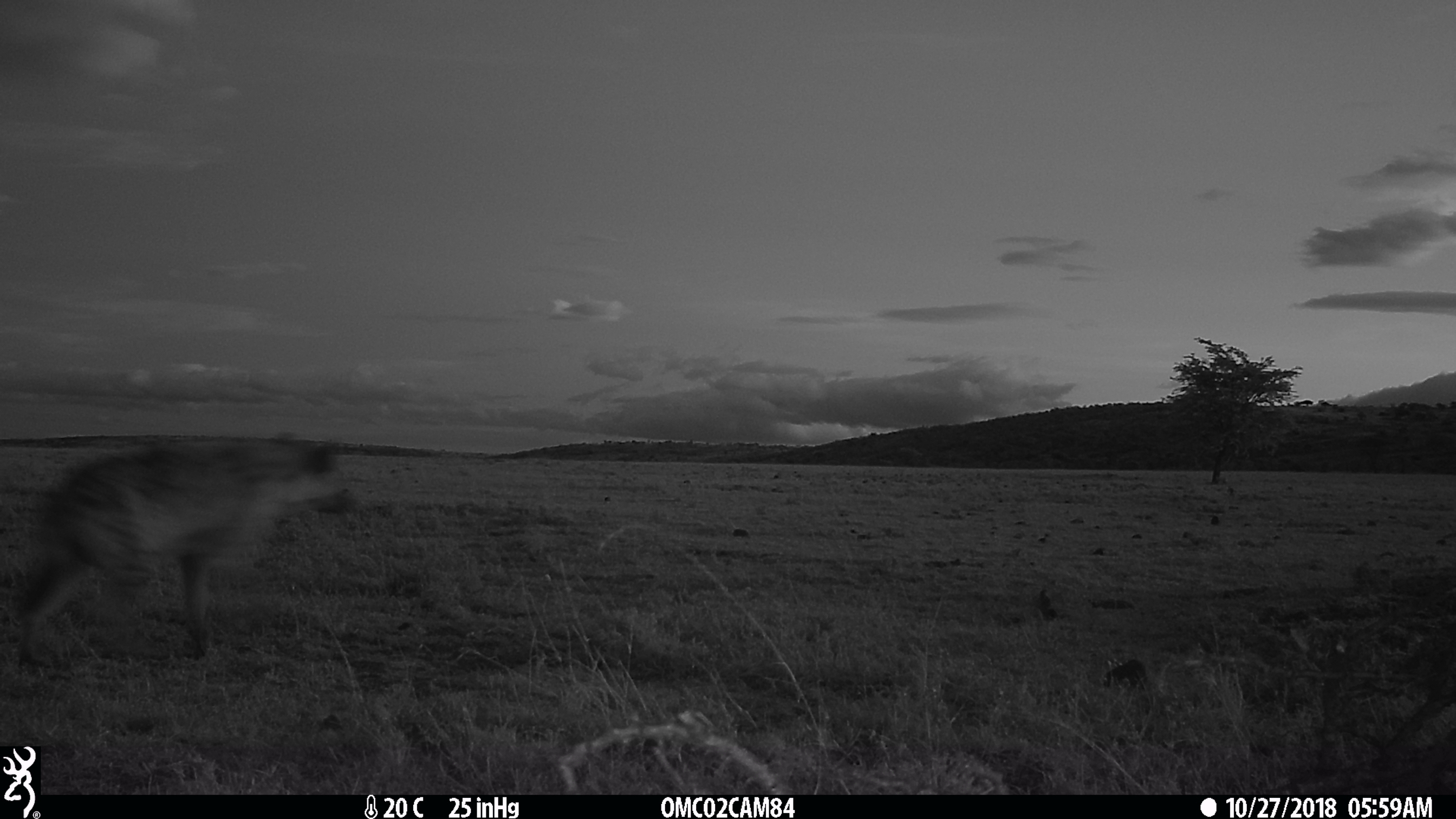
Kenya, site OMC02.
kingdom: Animalia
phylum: Chordata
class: Mammalia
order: Carnivora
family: Hyaenidae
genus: Crocuta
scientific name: Crocuta crocuta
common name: spotted hyena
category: hyena spotted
Hyena spotted (spotted hyena) (Crocuta crocuta).